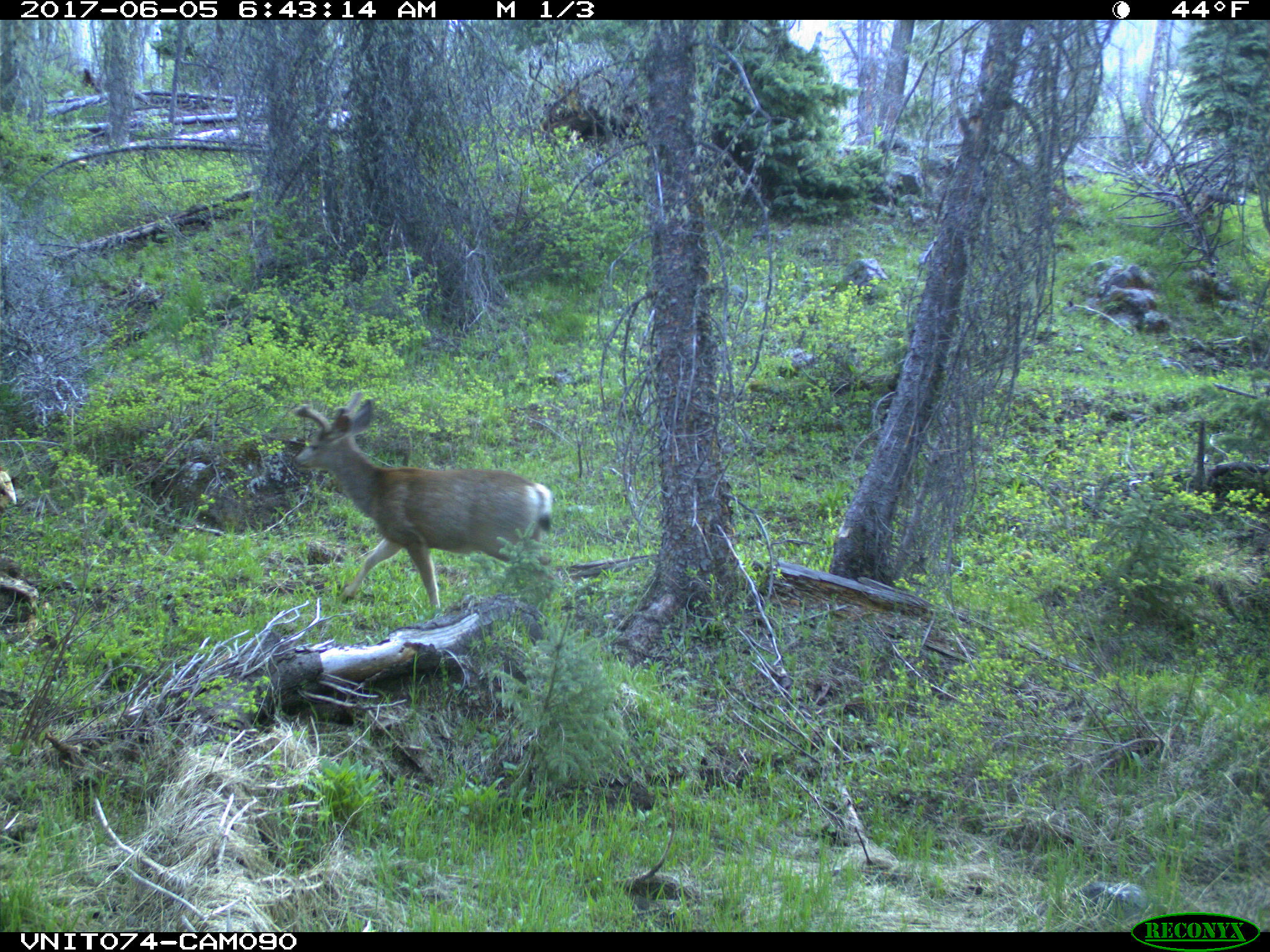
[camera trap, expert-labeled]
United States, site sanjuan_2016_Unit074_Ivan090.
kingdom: Animalia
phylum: Chordata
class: Mammalia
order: Artiodactyla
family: Cervidae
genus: Odocoileus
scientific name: Odocoileus hemionus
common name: mule deer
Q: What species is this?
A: Odocoileus hemionus (mule deer).